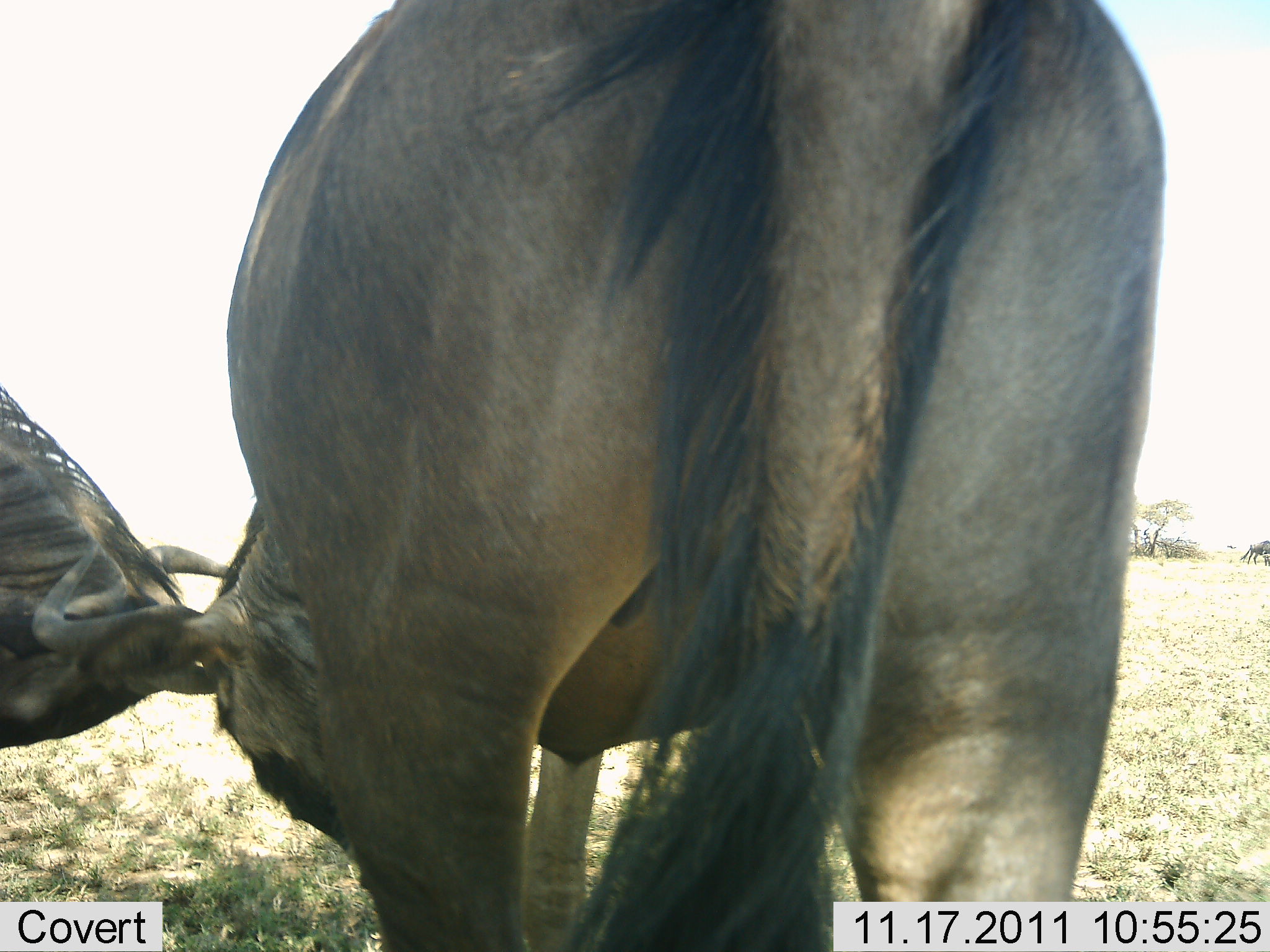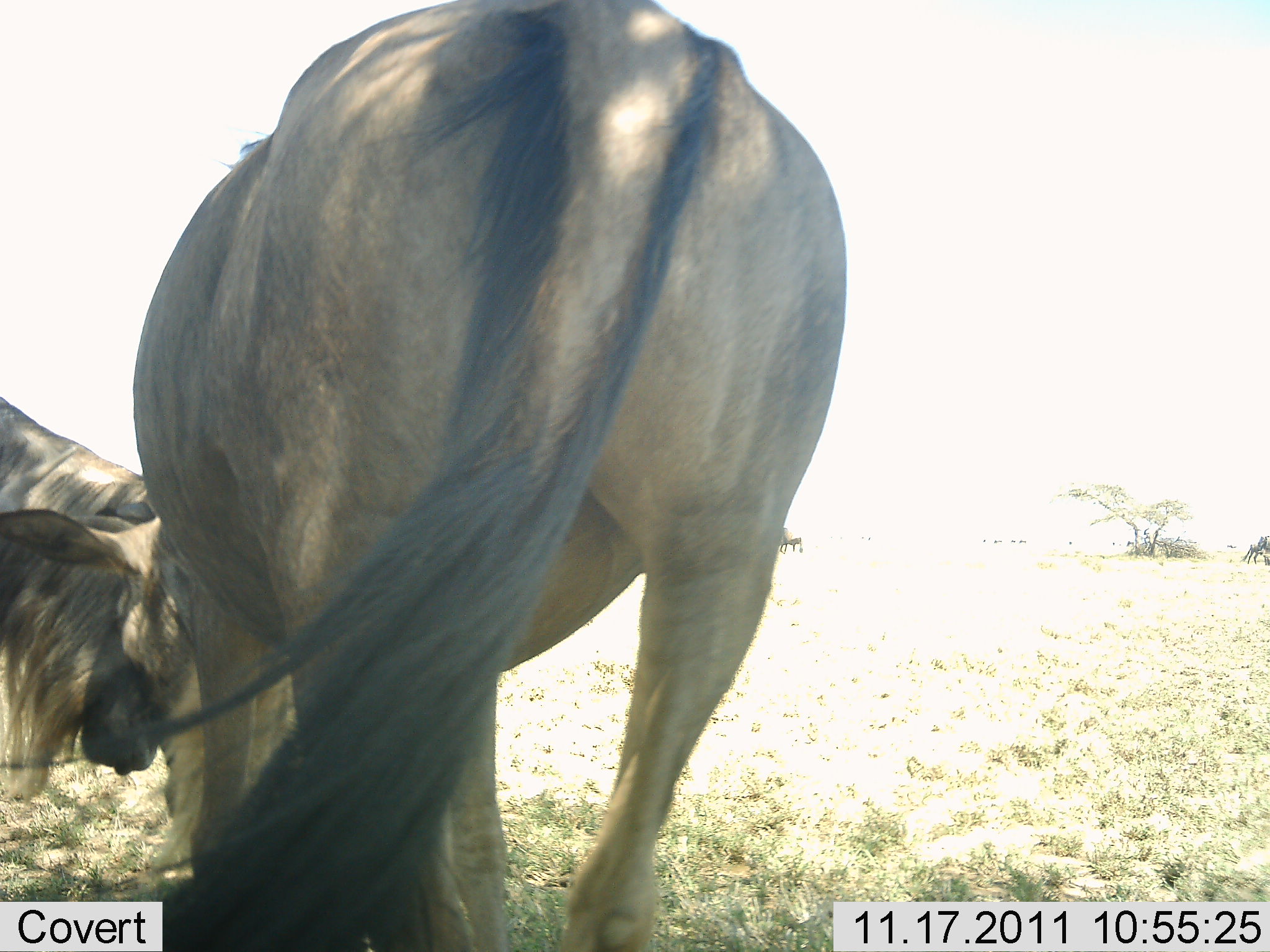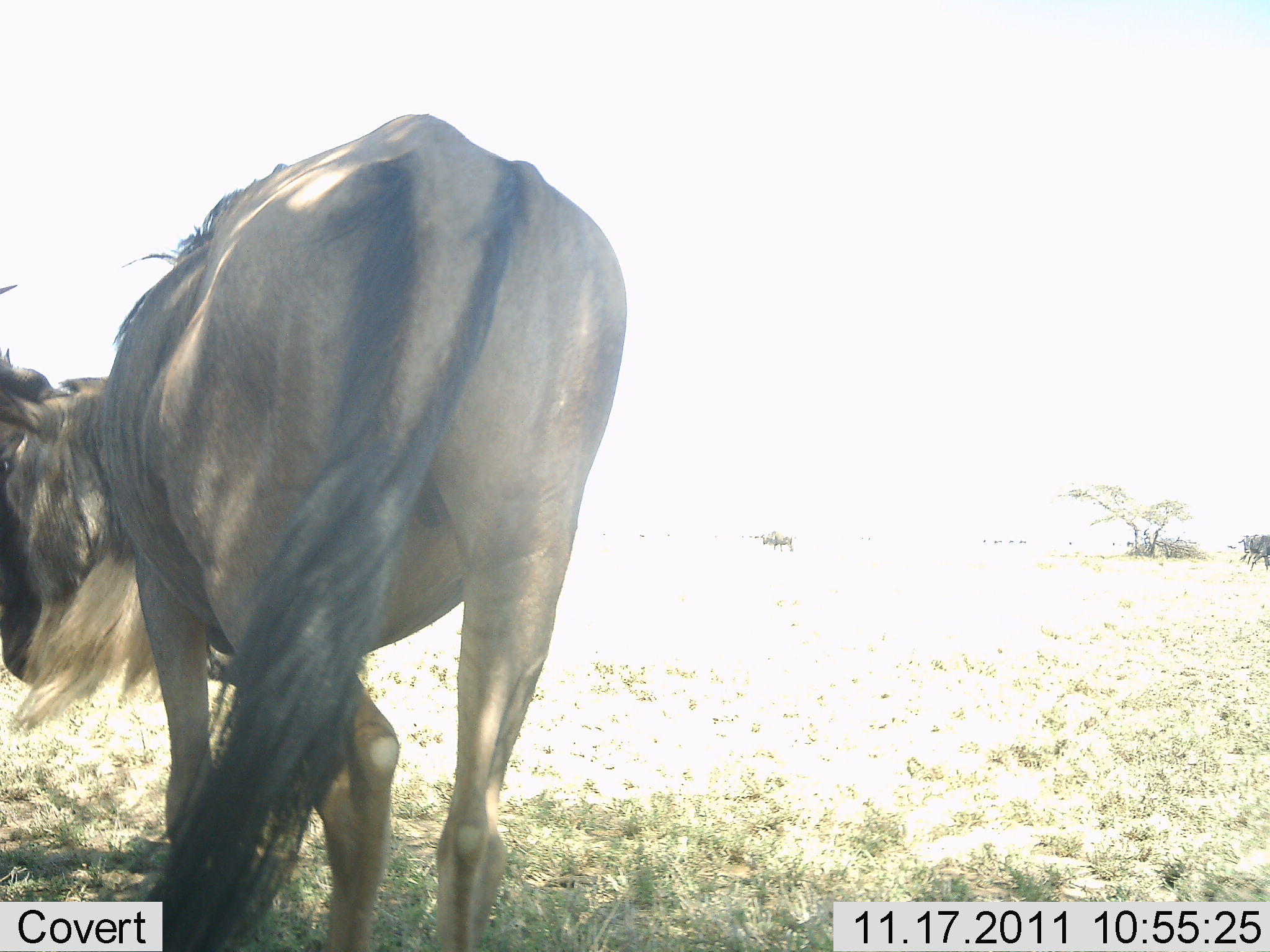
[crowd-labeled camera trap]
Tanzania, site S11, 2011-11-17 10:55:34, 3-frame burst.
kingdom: Animalia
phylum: Chordata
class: Mammalia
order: Artiodactyla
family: Bovidae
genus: Connochaetes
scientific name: Connochaetes taurinus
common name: blue wildebeest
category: wildebeest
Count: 2.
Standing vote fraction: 21%.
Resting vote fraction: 0%.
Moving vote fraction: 14%.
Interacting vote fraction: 79%.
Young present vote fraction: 0%.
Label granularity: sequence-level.